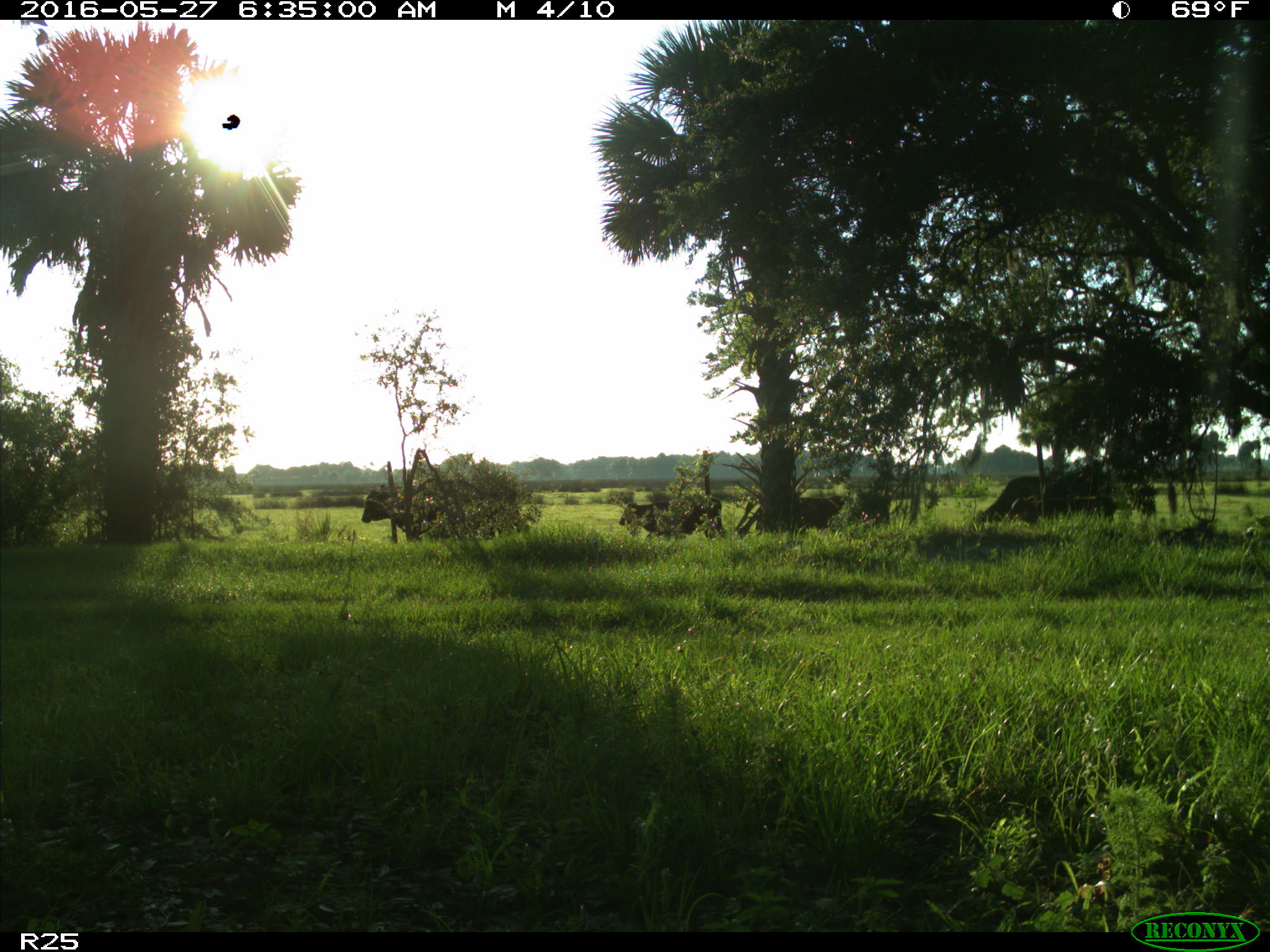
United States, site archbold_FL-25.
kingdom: Animalia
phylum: Chordata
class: Mammalia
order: Artiodactyla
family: Bovidae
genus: Bos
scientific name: Bos taurus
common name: domestic cow